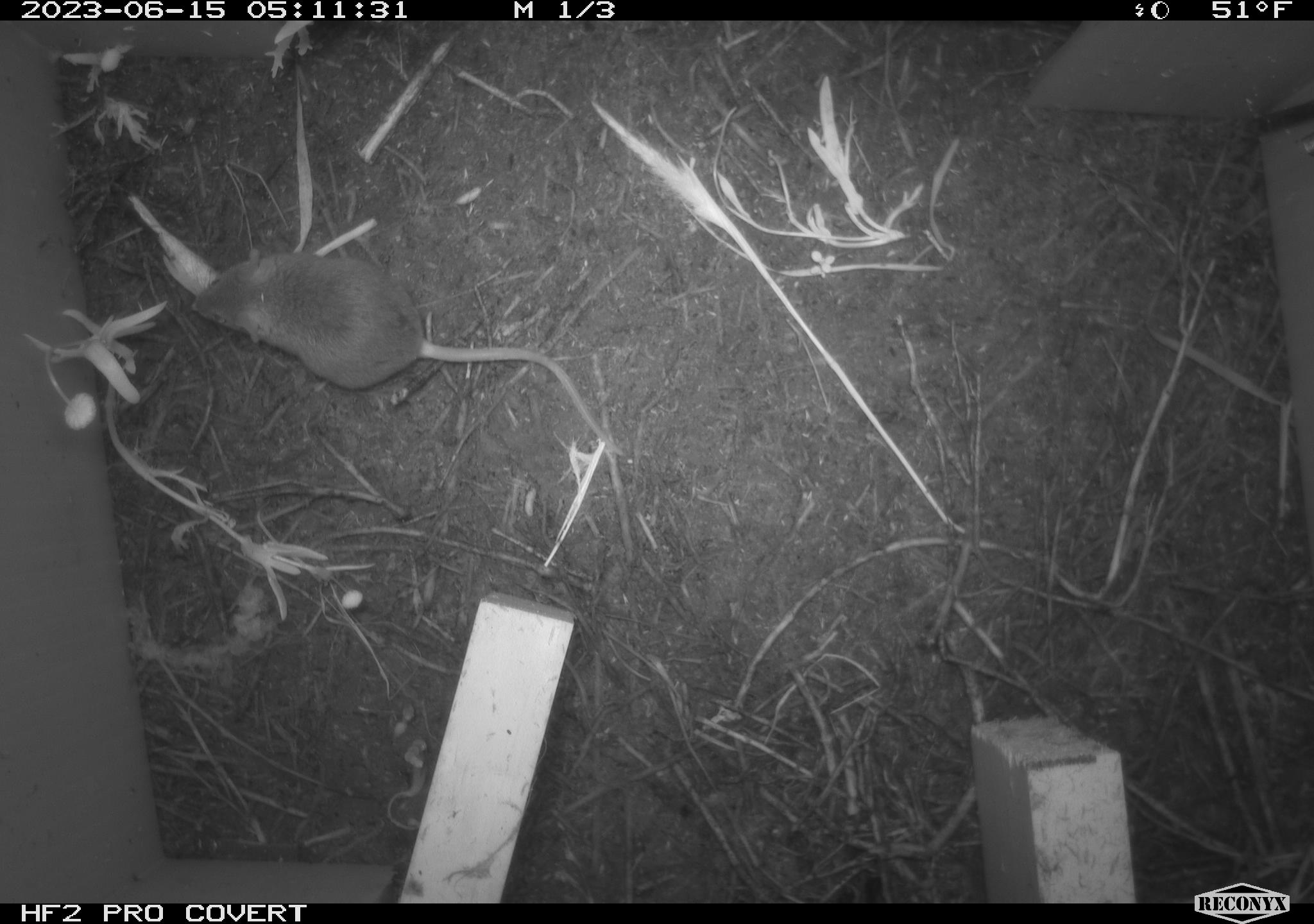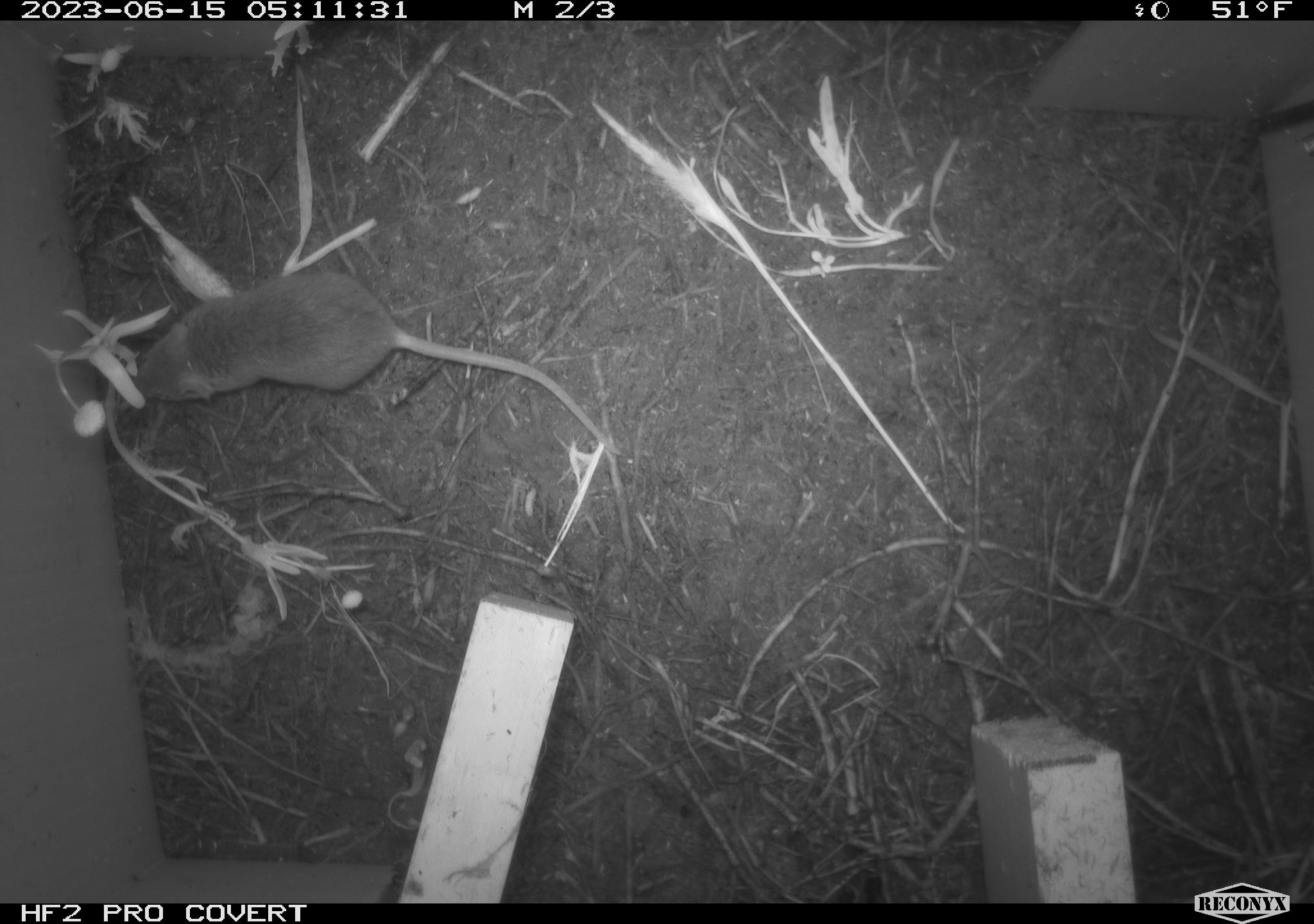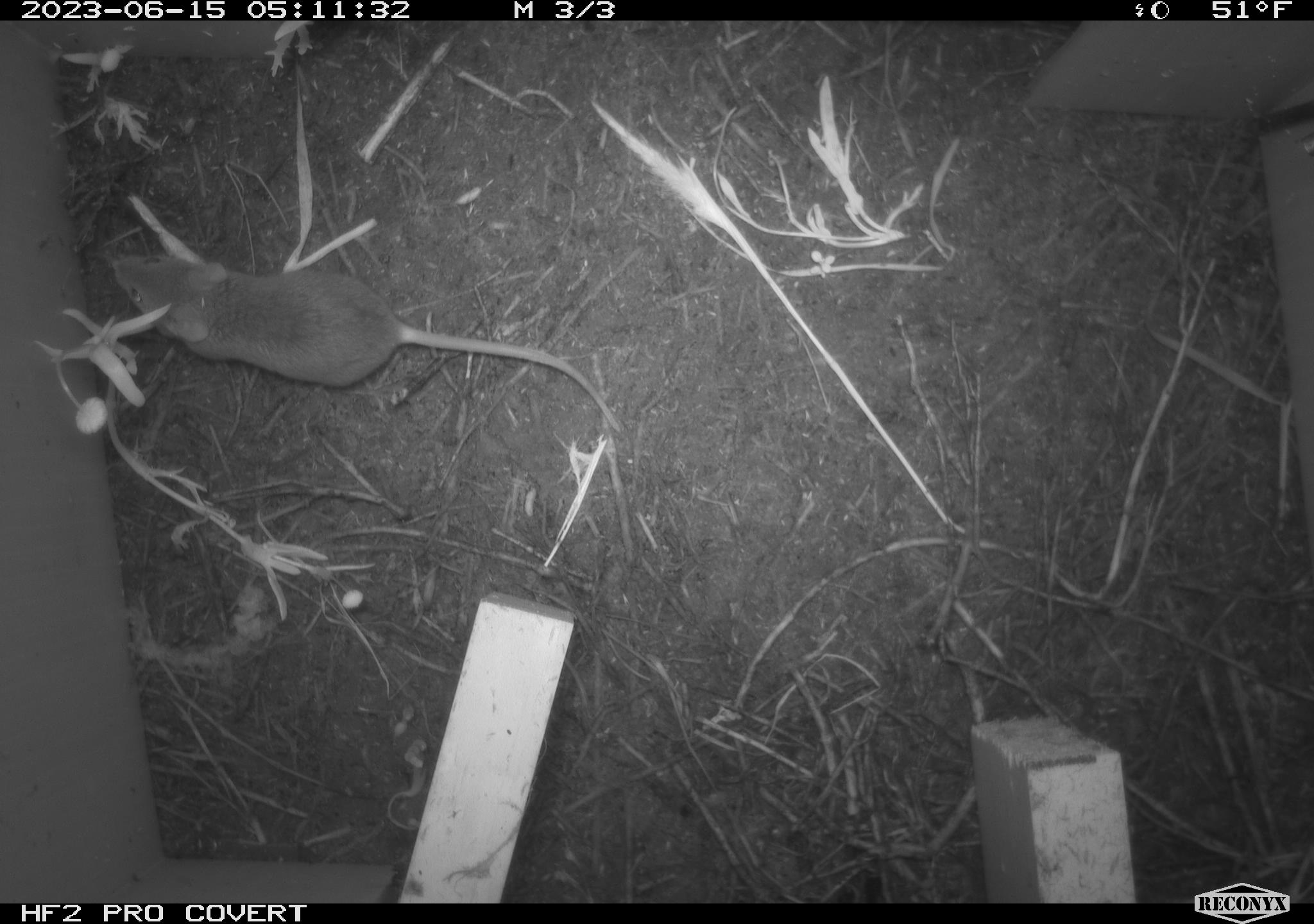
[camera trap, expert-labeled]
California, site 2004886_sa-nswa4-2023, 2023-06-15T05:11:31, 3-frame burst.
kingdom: Animalia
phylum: Chordata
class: Mammalia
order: Rodentia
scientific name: Rodentia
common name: mouse species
Mouse species (Rodentia).